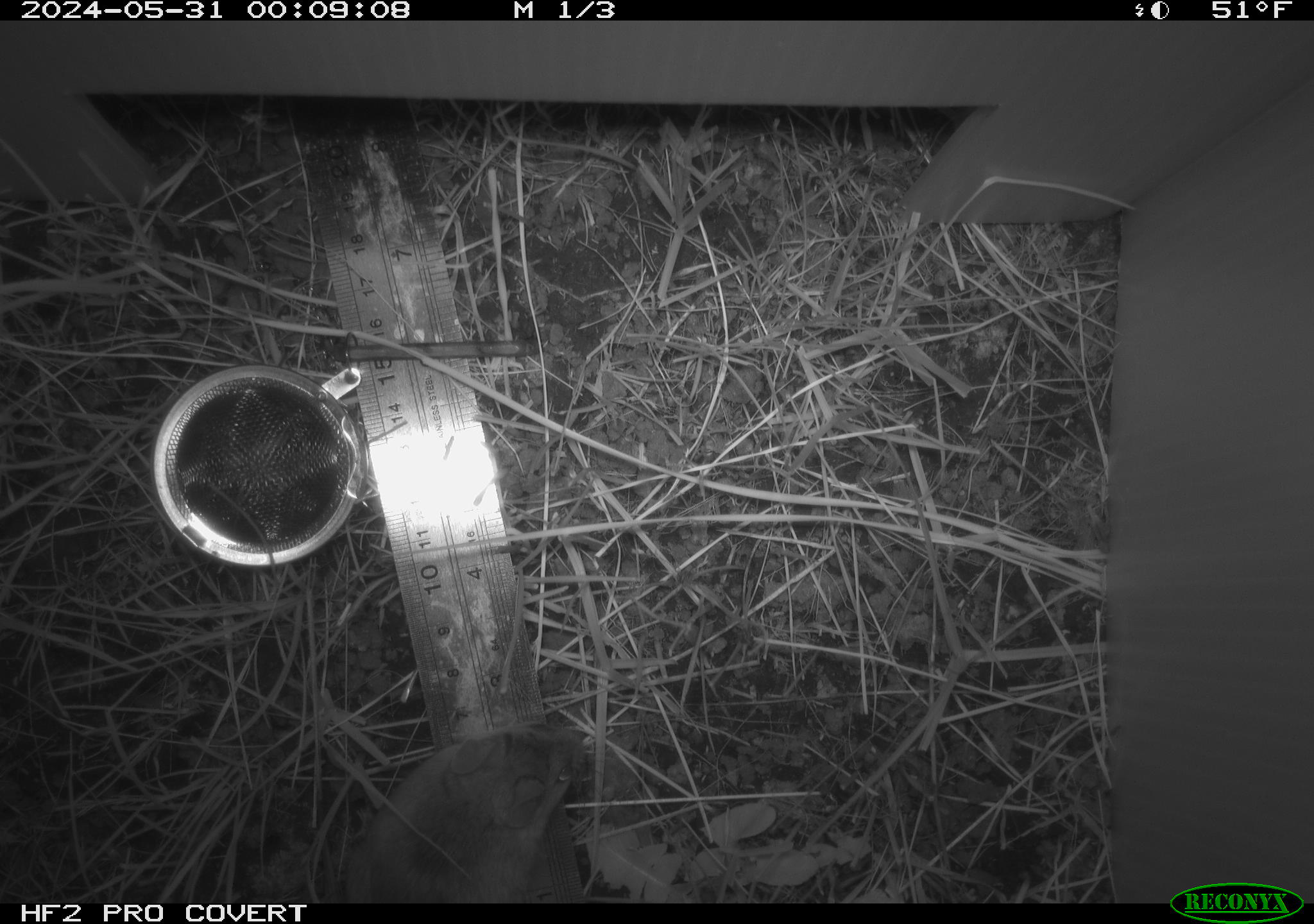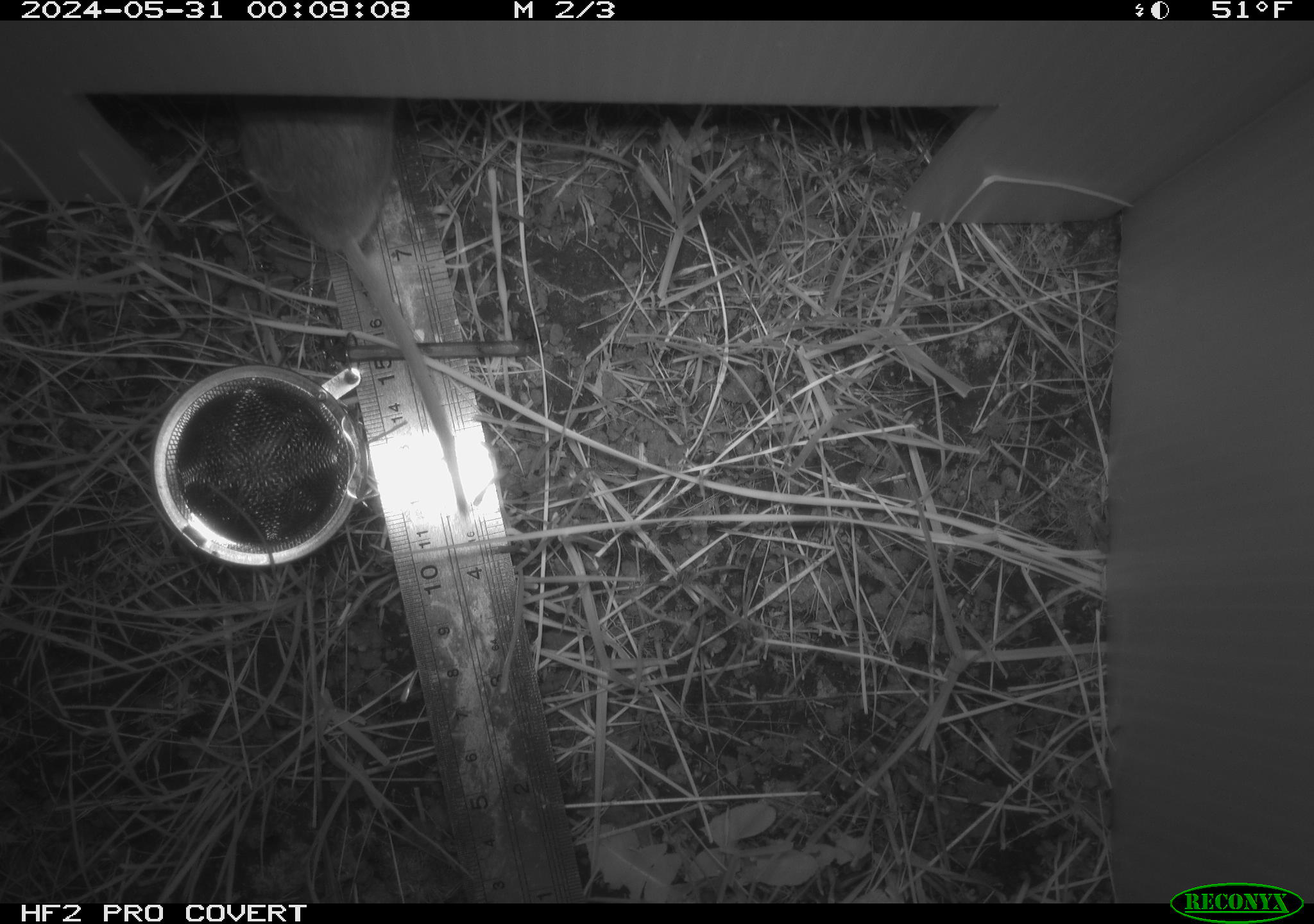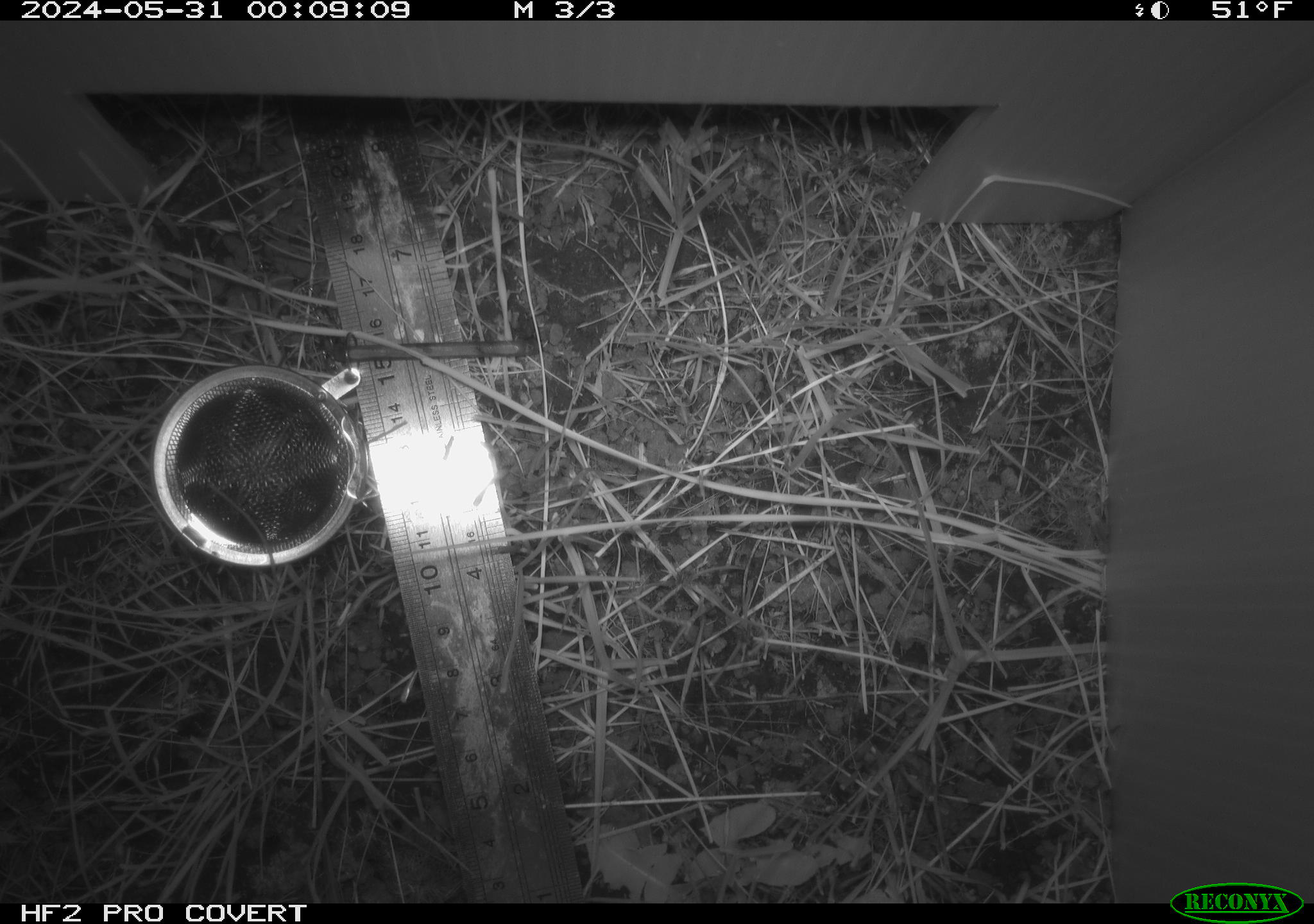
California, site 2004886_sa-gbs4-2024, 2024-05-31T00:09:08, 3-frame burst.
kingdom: Animalia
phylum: Chordata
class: Mammalia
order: Rodentia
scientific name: Rodentia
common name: mouse species